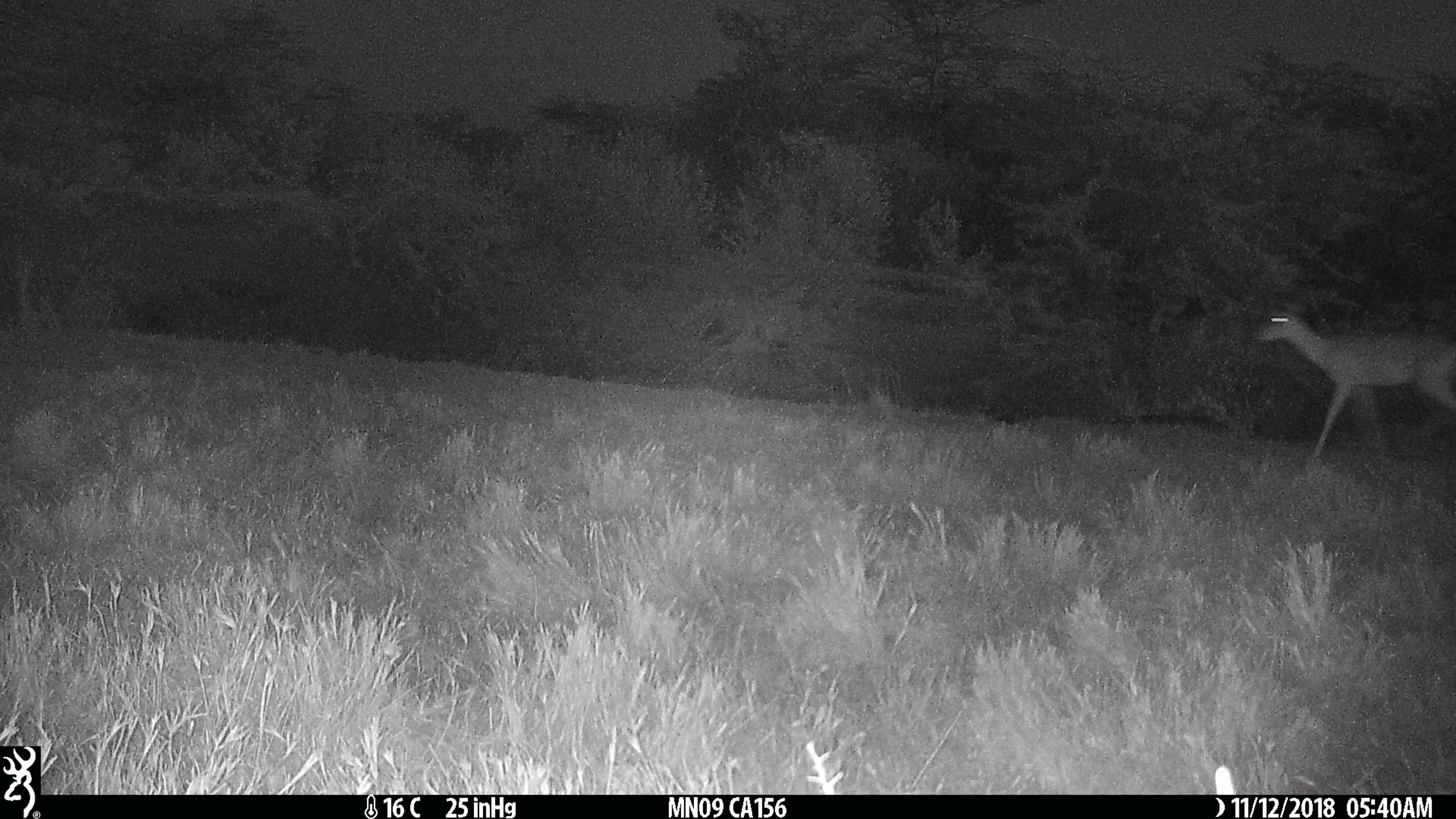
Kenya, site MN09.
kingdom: Animalia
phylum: Chordata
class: Mammalia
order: Artiodactyla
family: Bovidae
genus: Aepyceros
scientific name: Aepyceros melampus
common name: impala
Impala (Aepyceros melampus).